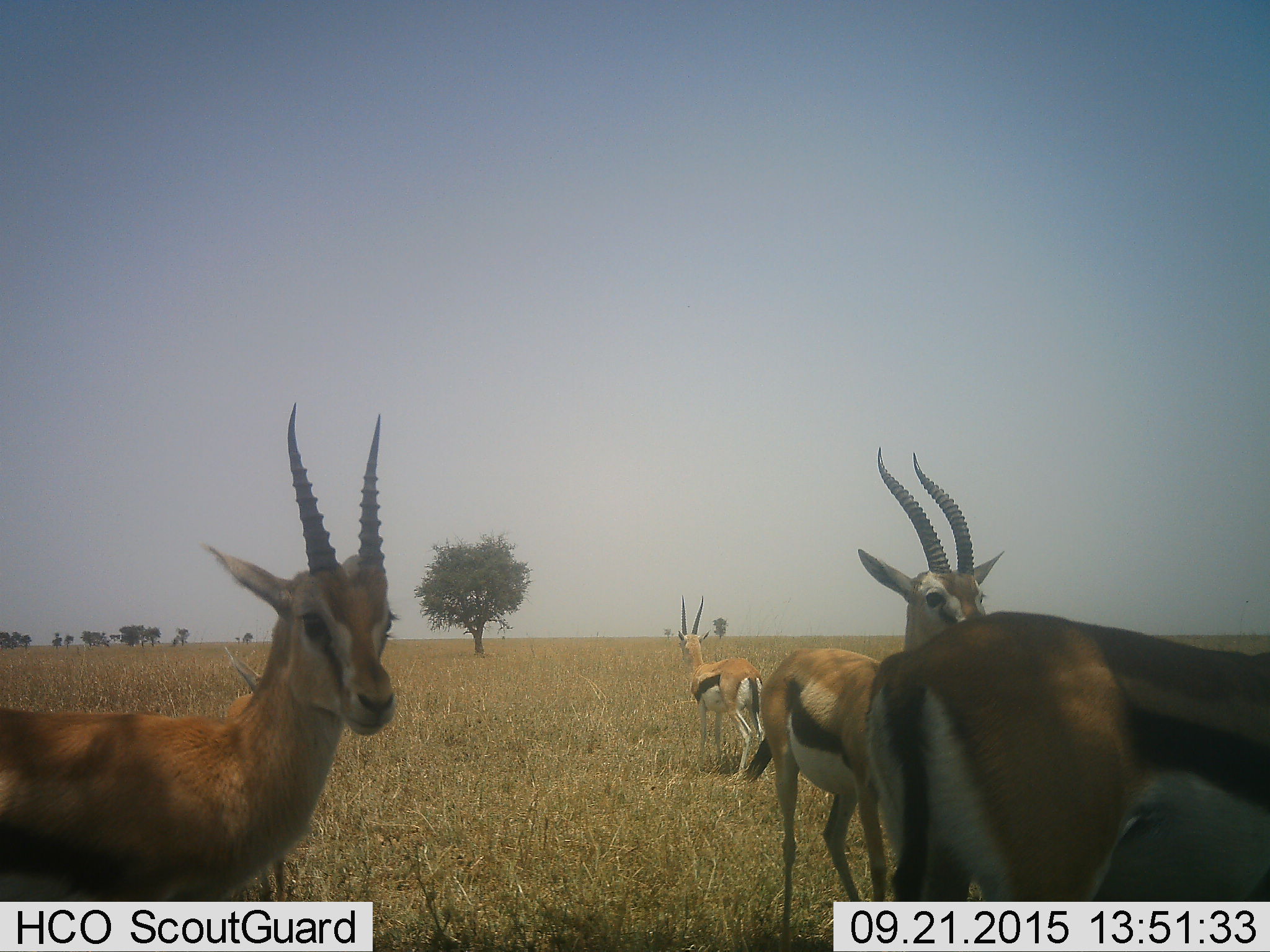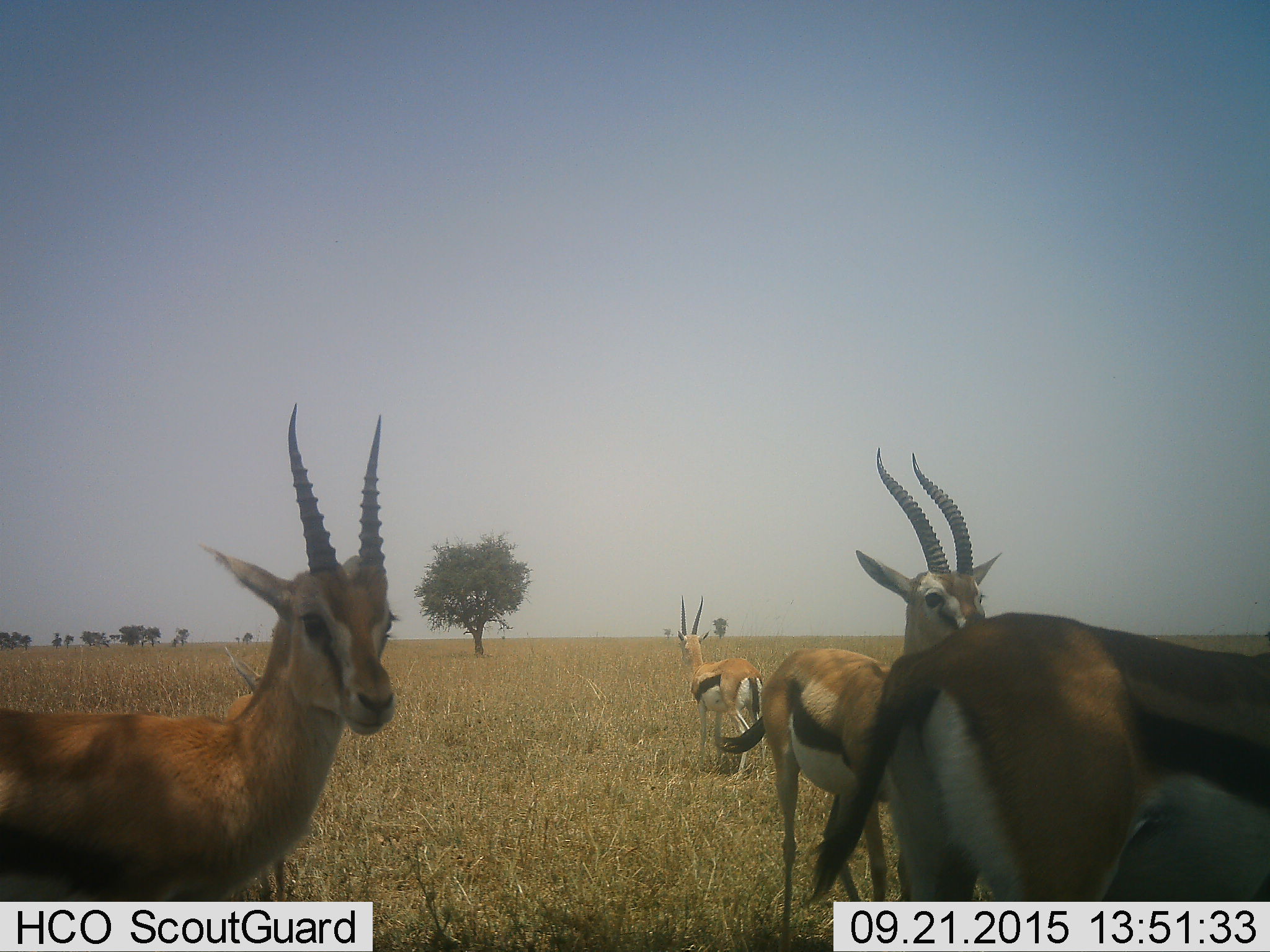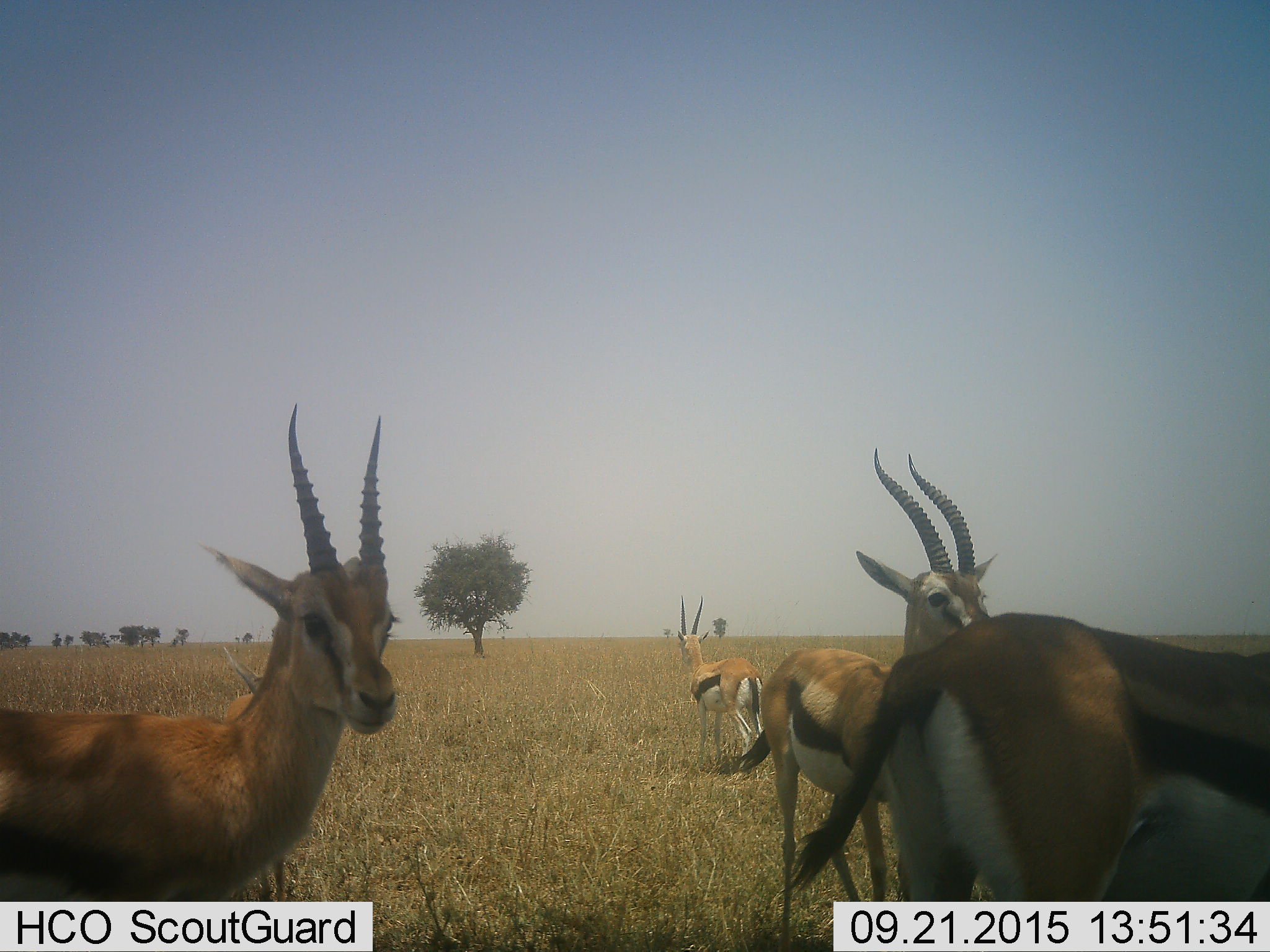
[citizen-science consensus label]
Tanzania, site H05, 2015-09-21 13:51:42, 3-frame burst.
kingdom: Animalia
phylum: Chordata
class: Mammalia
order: Artiodactyla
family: Bovidae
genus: Eudorcas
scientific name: Eudorcas thomsonii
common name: thomson's gazelle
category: gazellethomsons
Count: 5.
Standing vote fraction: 100%.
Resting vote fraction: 0%.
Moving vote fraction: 10%.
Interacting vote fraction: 10%.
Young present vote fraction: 0%.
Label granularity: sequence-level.